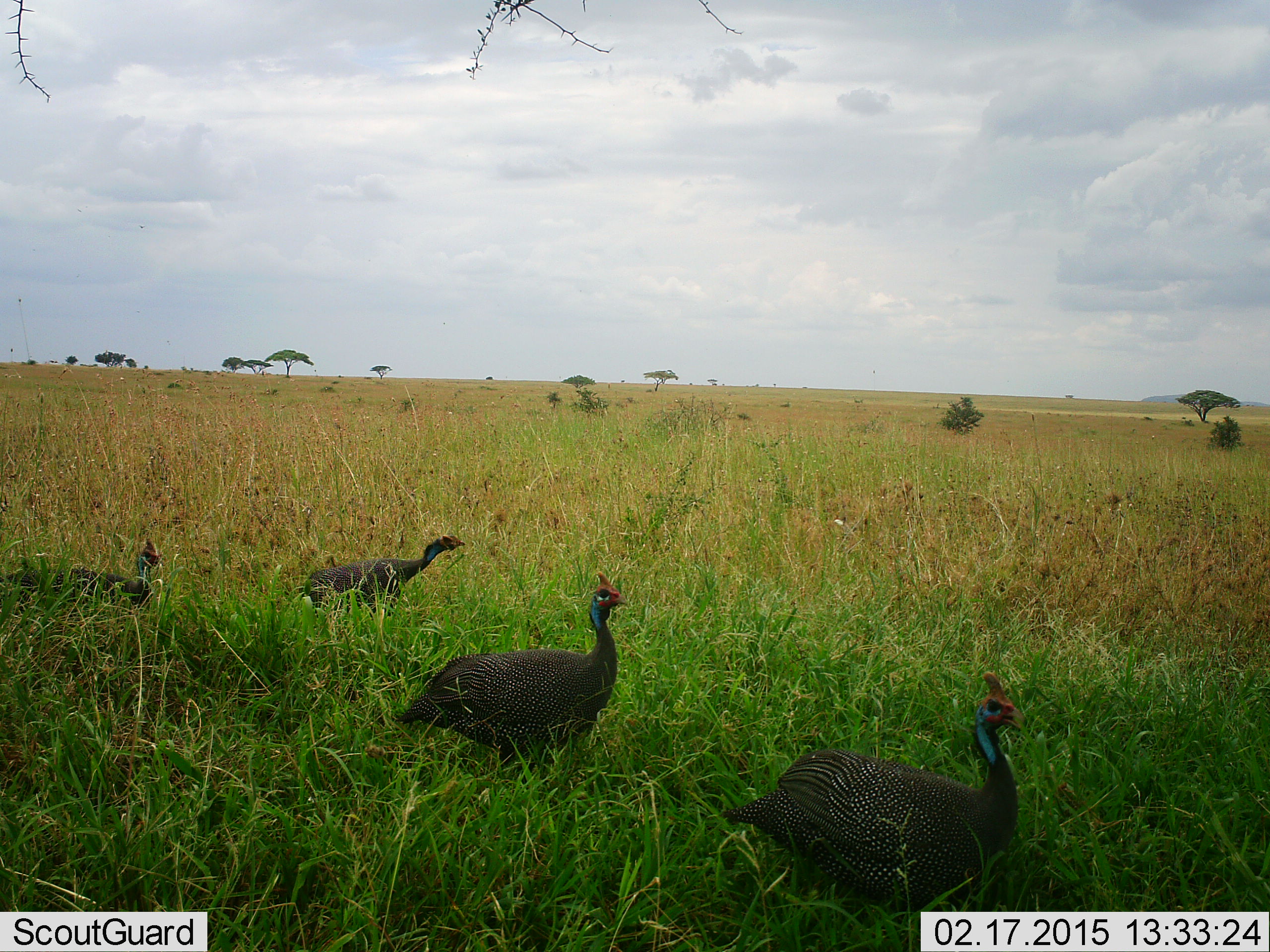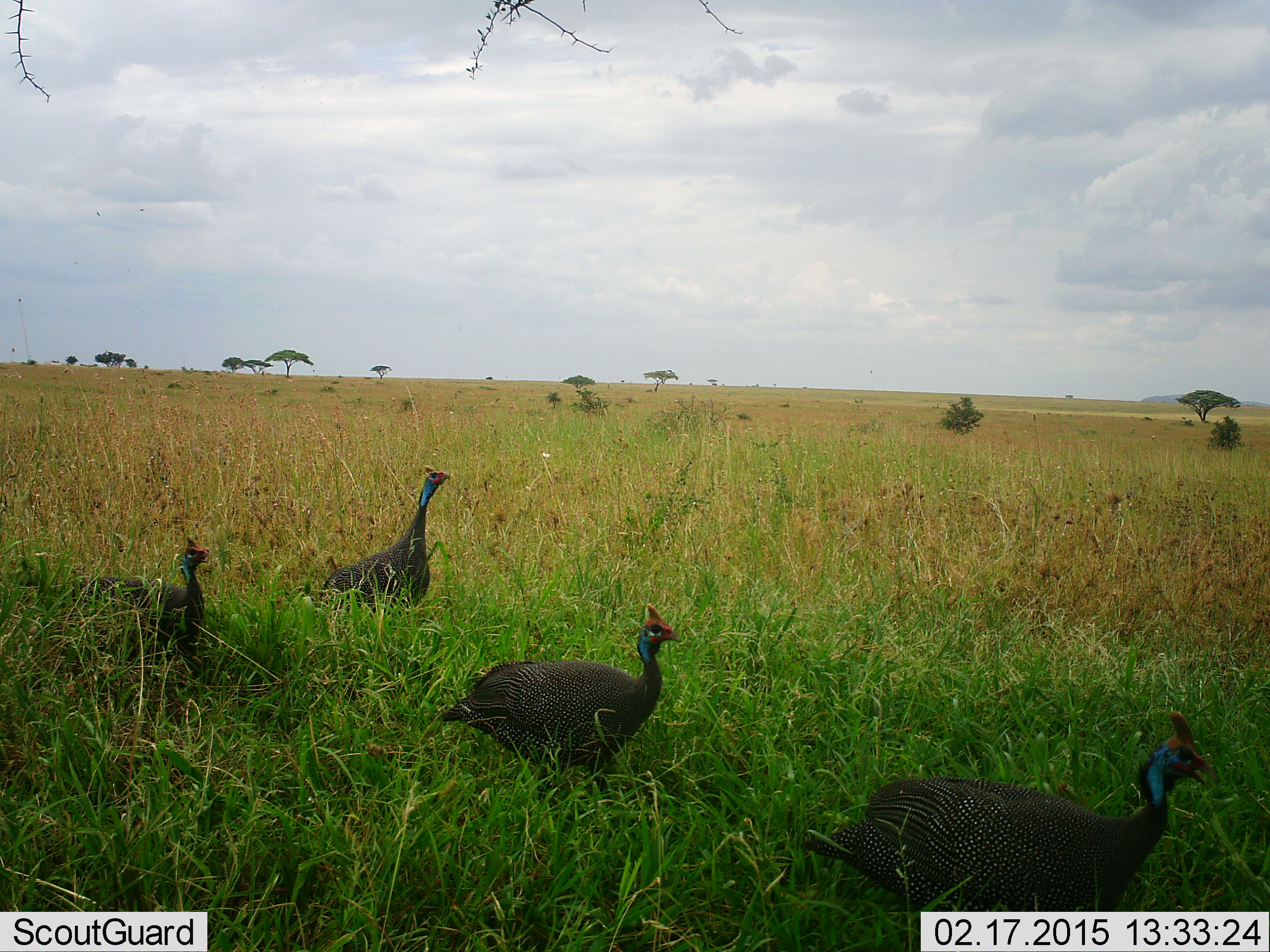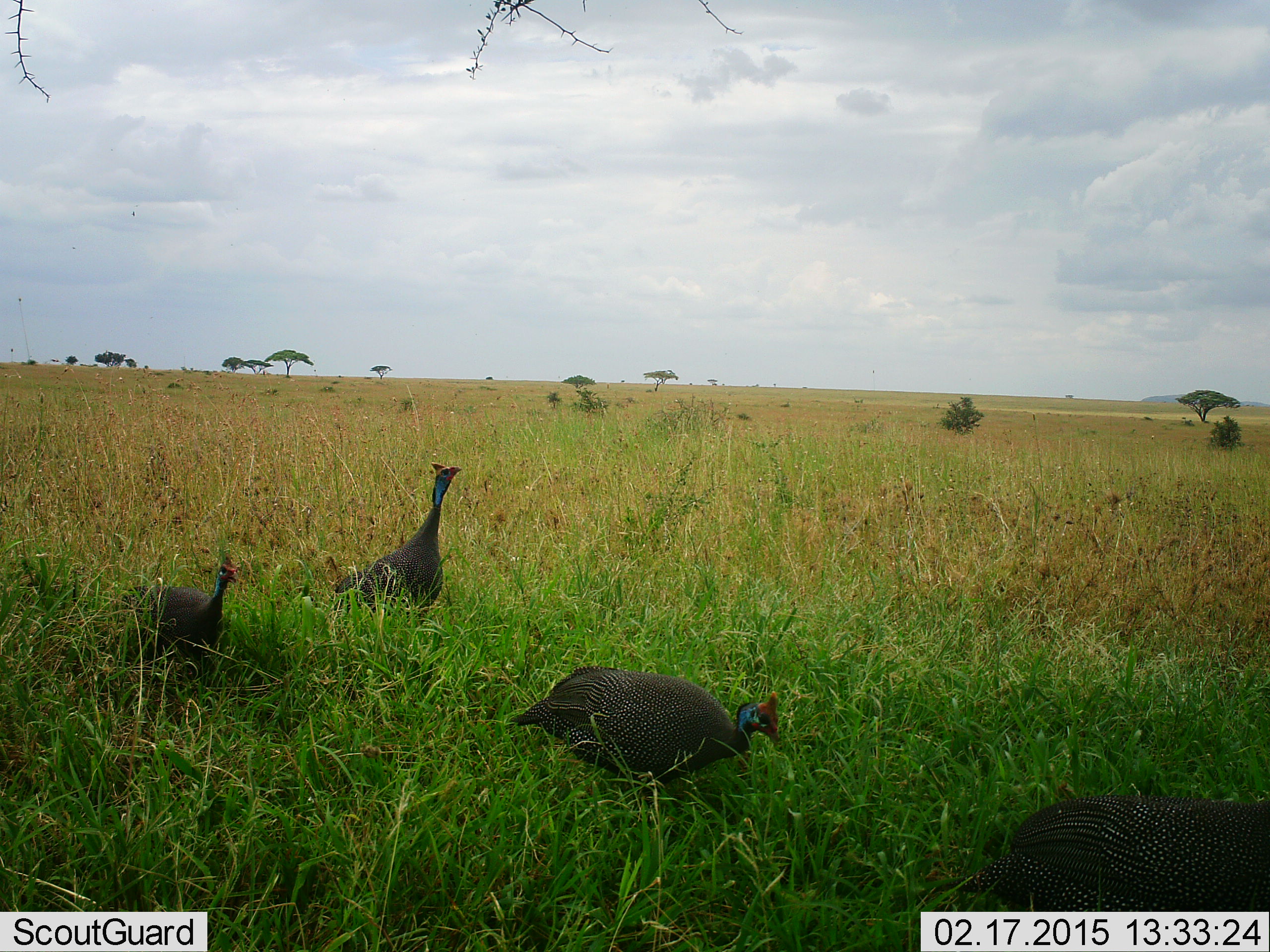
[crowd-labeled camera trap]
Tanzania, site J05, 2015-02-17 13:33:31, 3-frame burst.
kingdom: Animalia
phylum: Chordata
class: Aves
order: Galliformes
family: Numididae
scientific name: Numididae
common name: guinea fowl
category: guineafowl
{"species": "guineafowl (guinea fowl) (Numididae)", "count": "4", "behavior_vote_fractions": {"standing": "8%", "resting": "0%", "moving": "100%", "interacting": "0%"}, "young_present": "0%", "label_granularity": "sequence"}